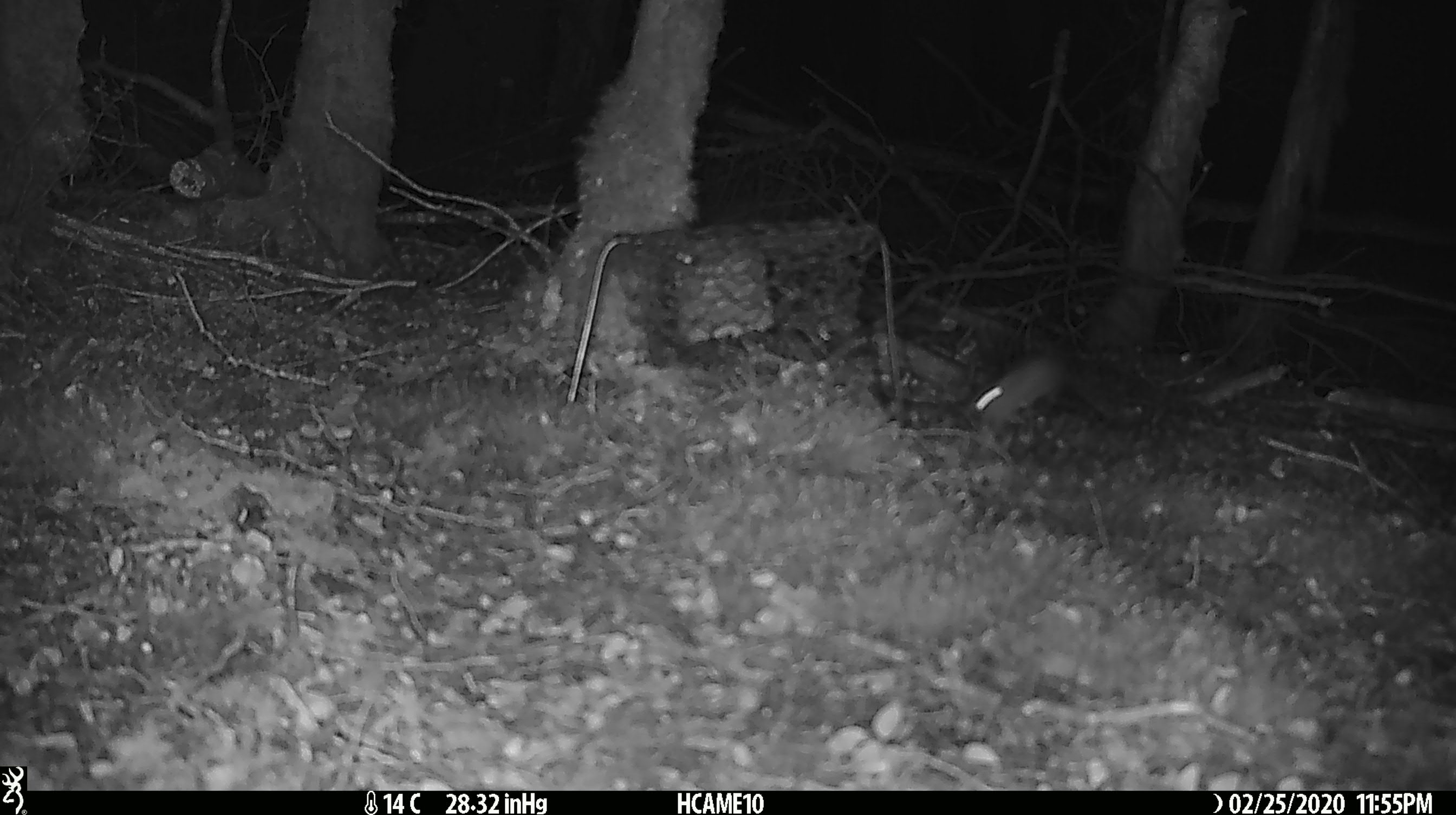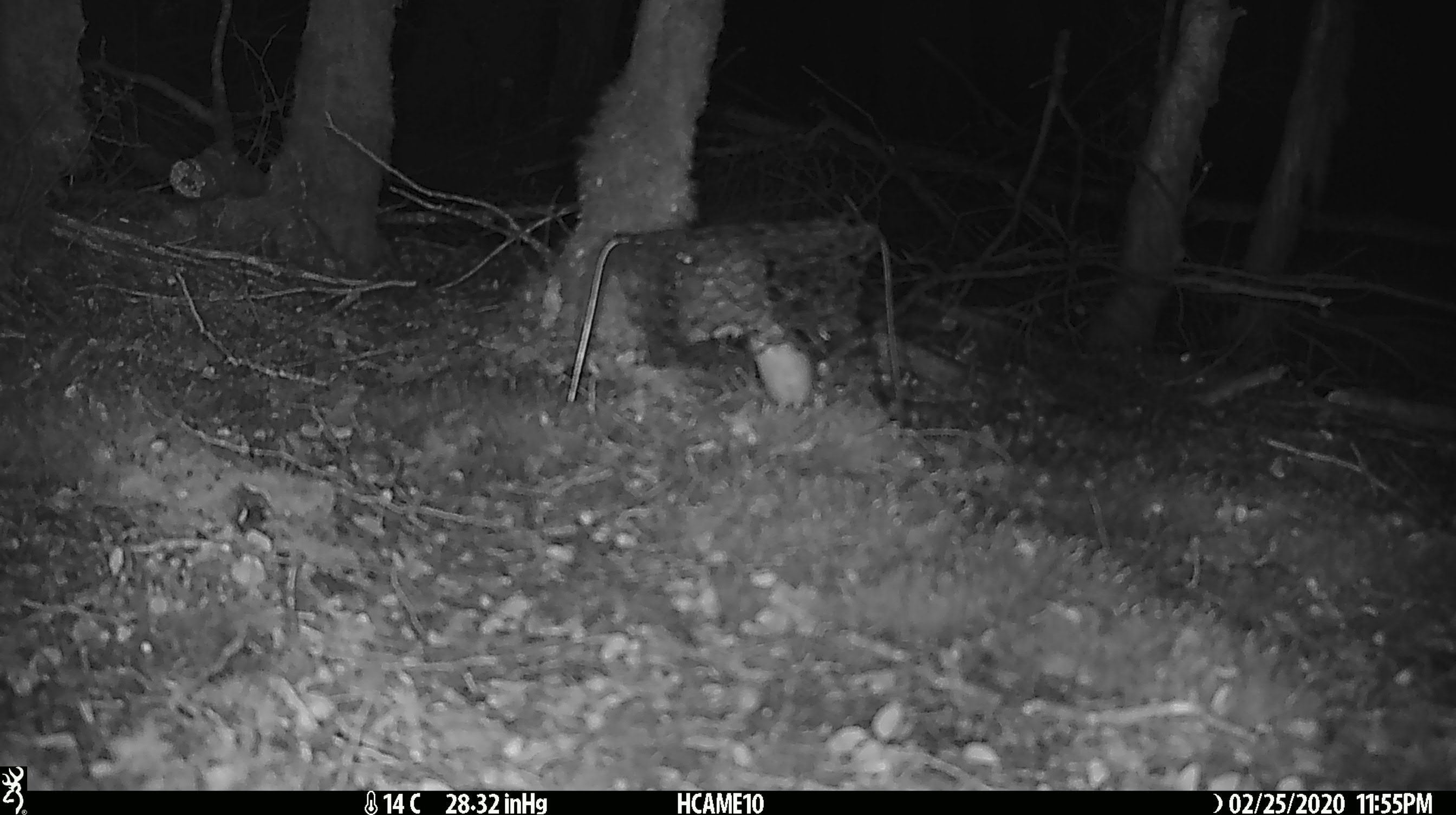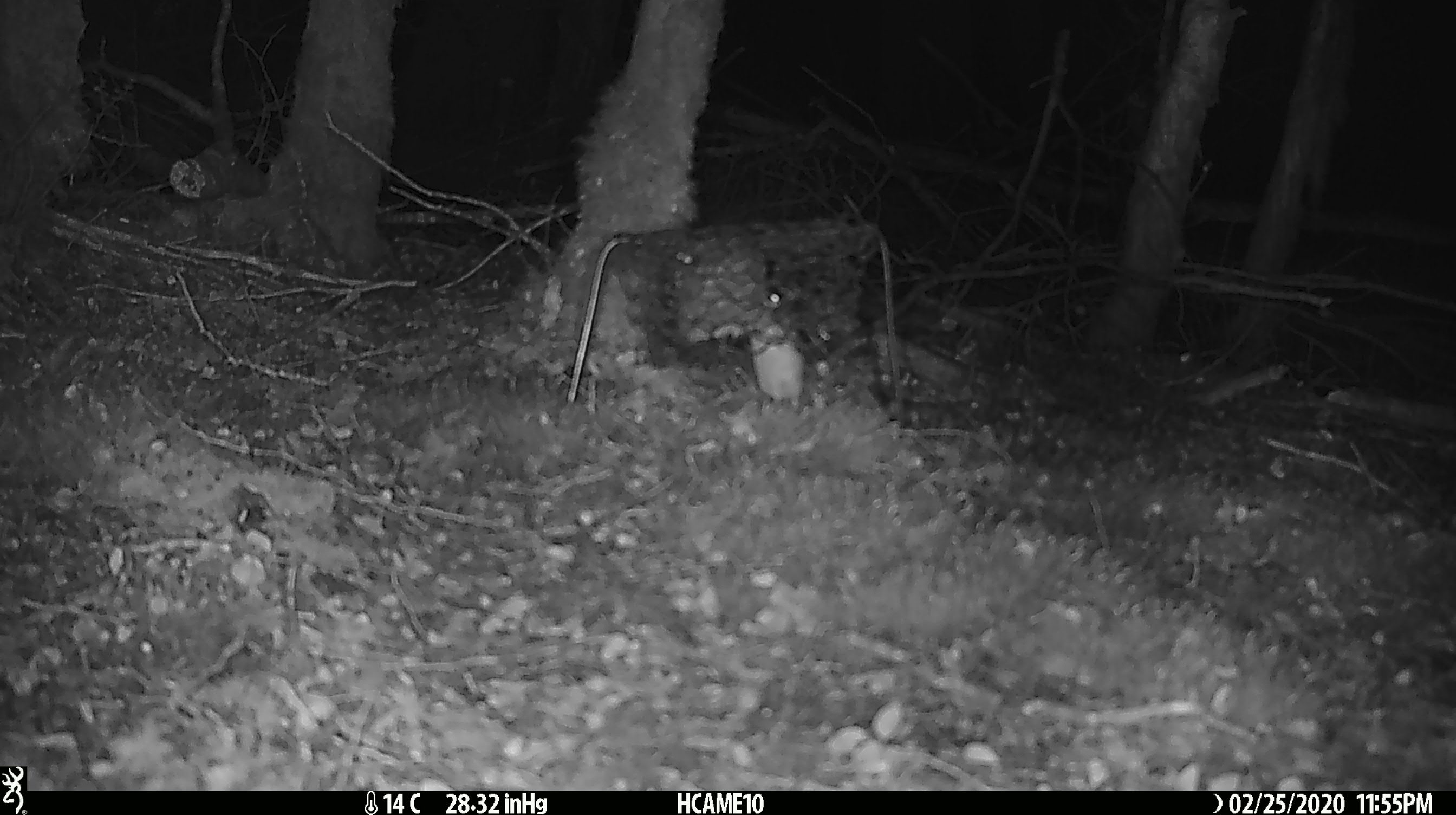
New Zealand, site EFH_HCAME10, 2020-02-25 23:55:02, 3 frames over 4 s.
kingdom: Animalia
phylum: Chordata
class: Mammalia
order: Rodentia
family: Muridae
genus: Mus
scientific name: Mus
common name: mouse